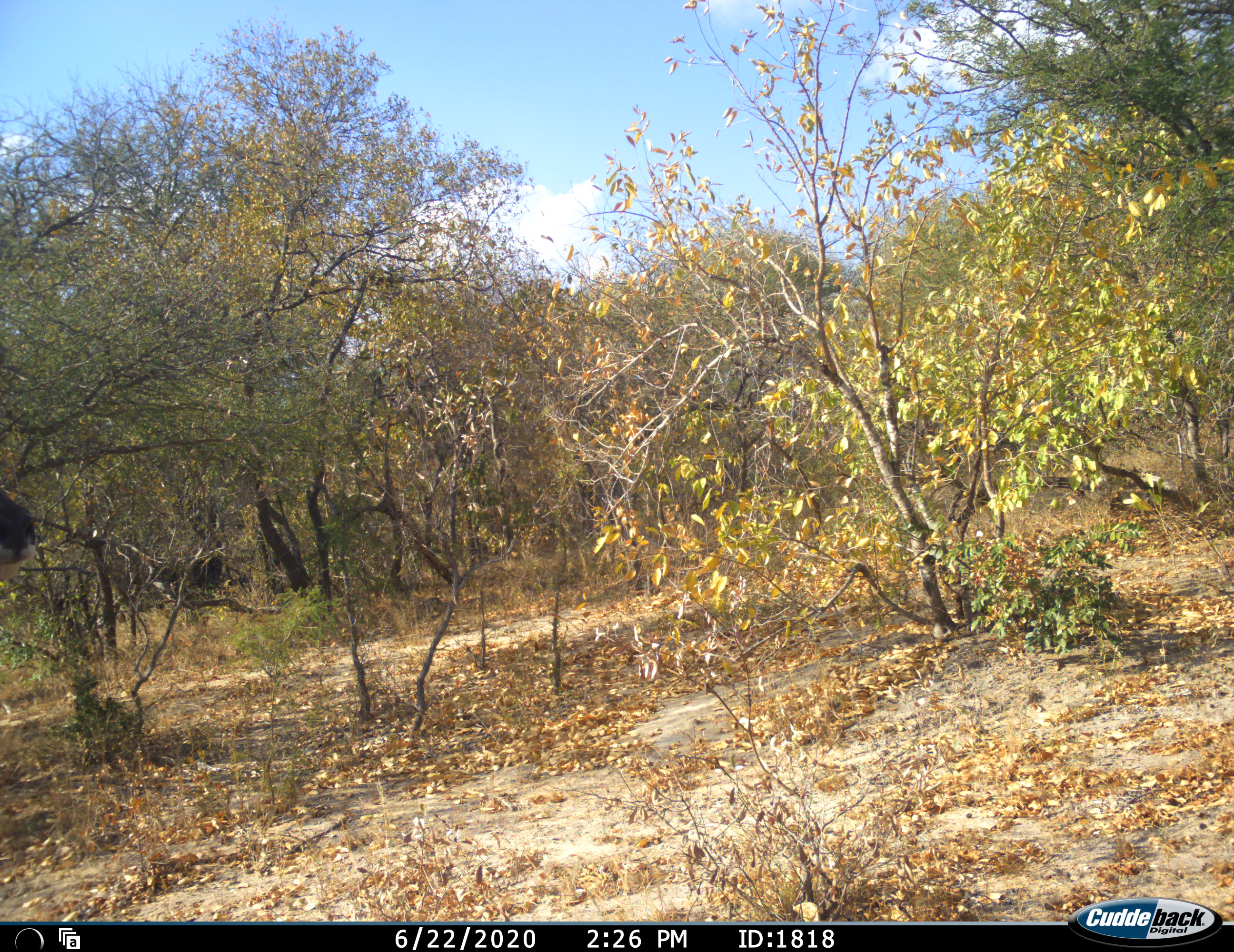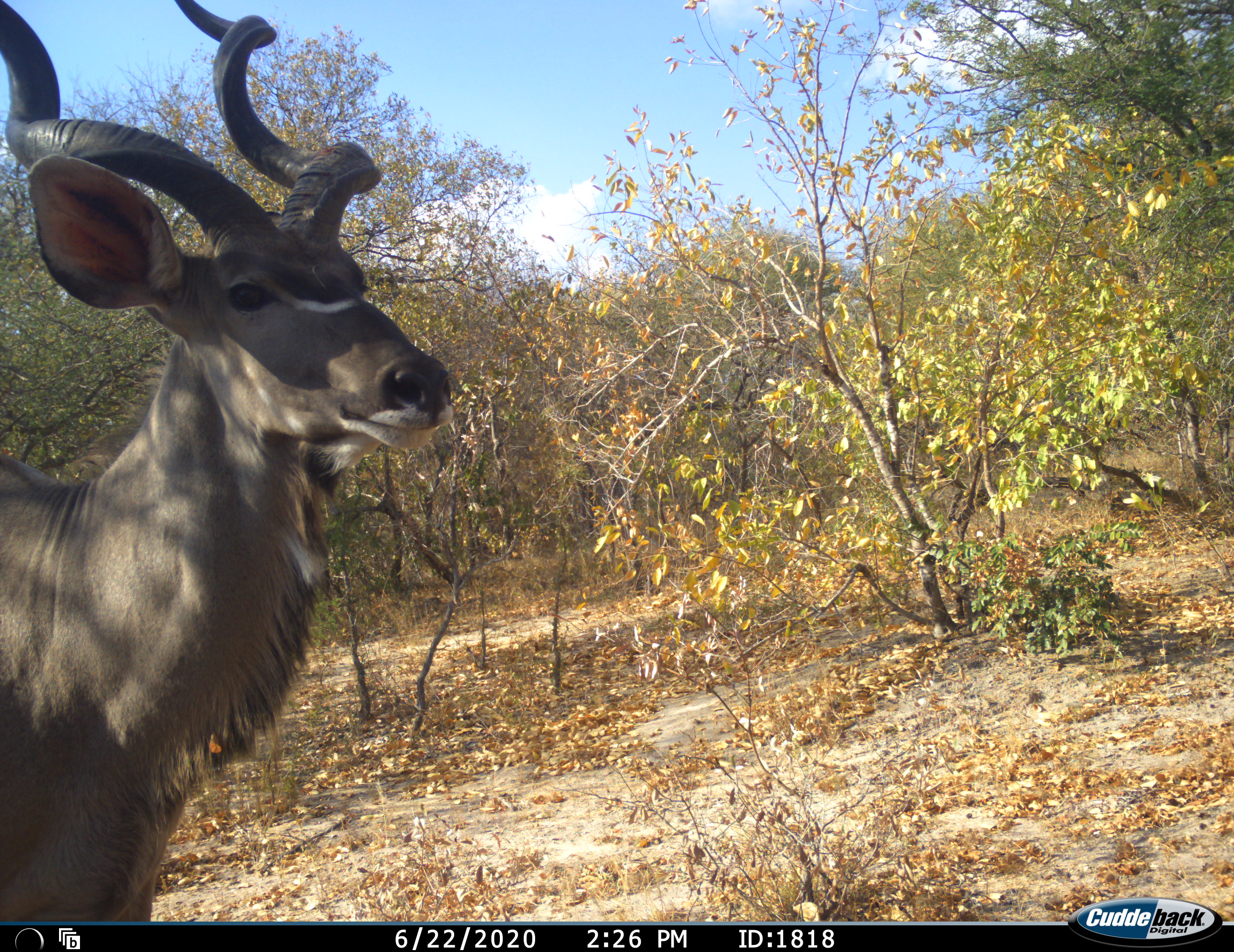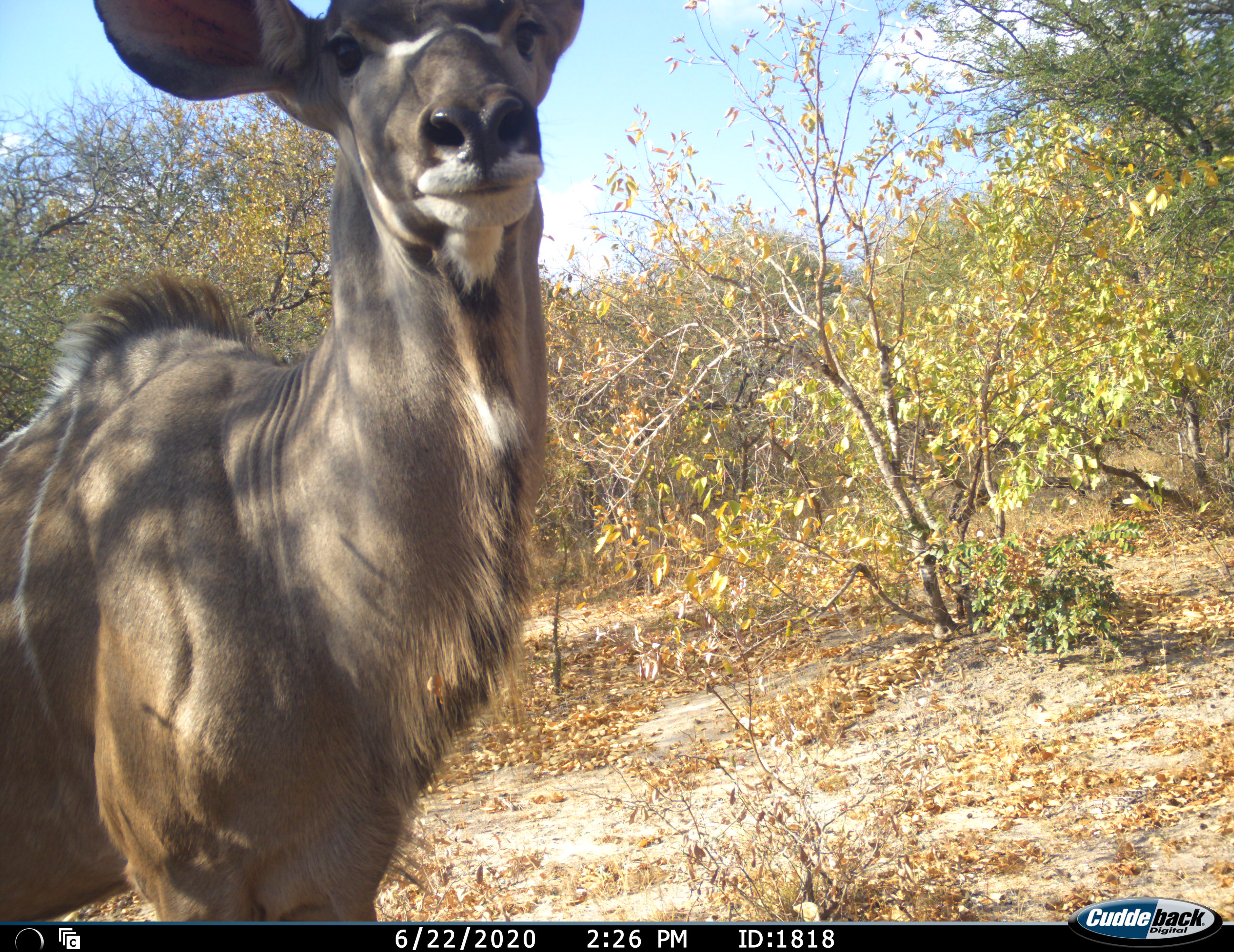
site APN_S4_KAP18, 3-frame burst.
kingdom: Animalia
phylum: Chordata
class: Mammalia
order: Artiodactyla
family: Bovidae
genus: Tragelaphus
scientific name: Tragelaphus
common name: kudu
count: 1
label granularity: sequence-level